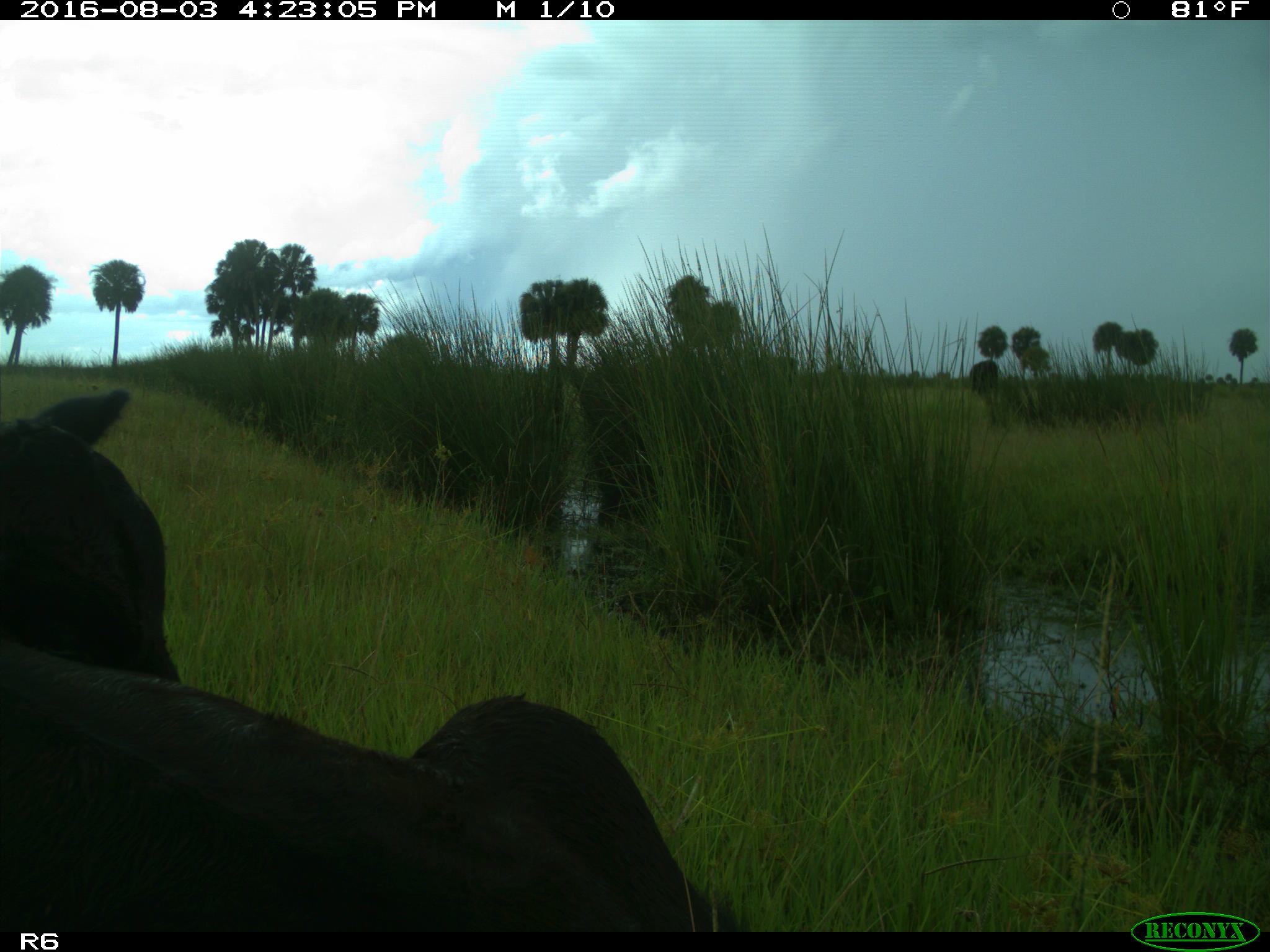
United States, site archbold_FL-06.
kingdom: Animalia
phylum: Chordata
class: Mammalia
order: Artiodactyla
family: Bovidae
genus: Bos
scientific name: Bos taurus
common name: domestic cow